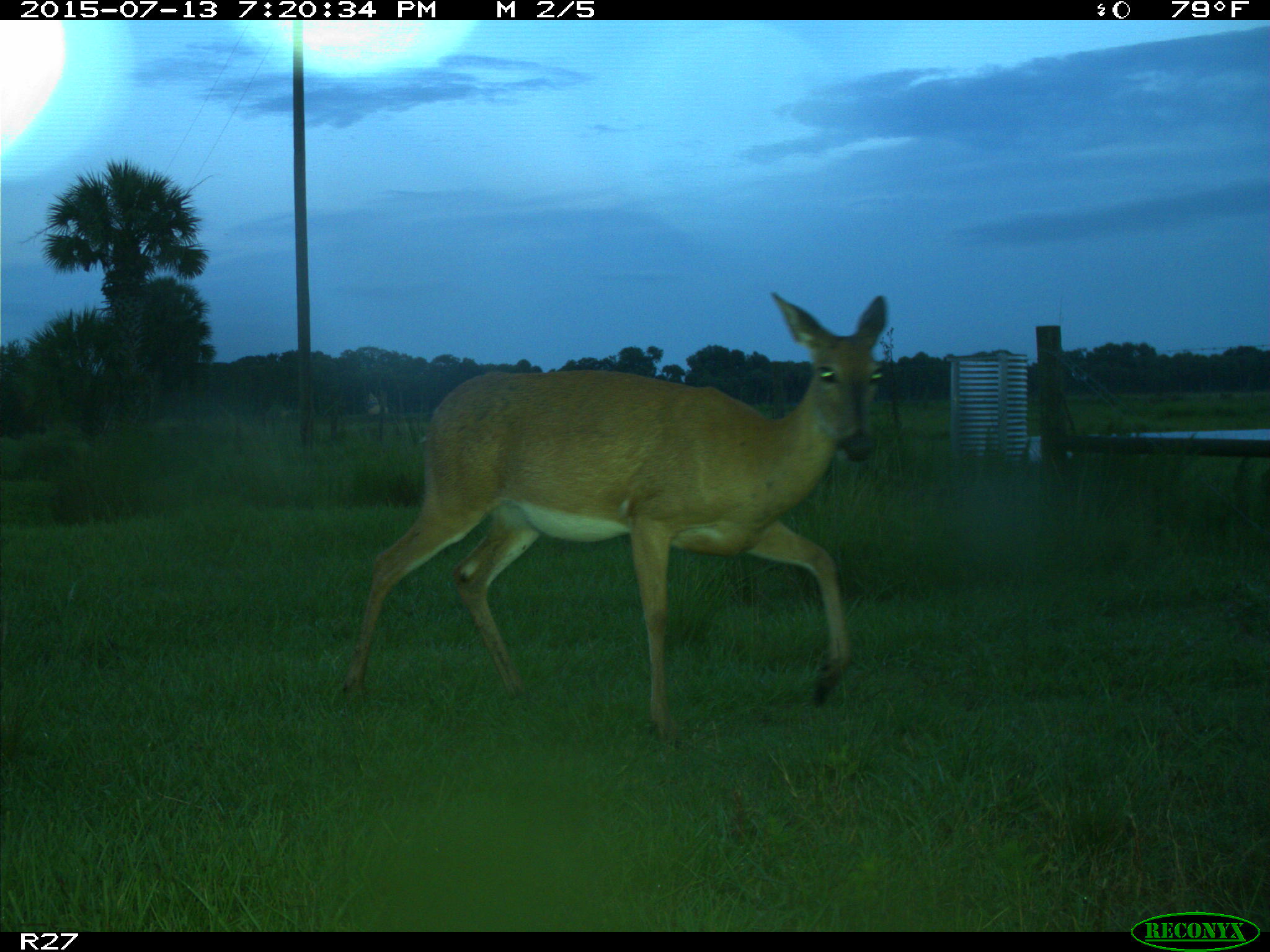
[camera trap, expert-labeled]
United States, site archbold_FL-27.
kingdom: Animalia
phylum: Chordata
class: Mammalia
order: Artiodactyla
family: Cervidae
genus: Odocoileus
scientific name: Odocoileus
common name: deer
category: unidentified deer